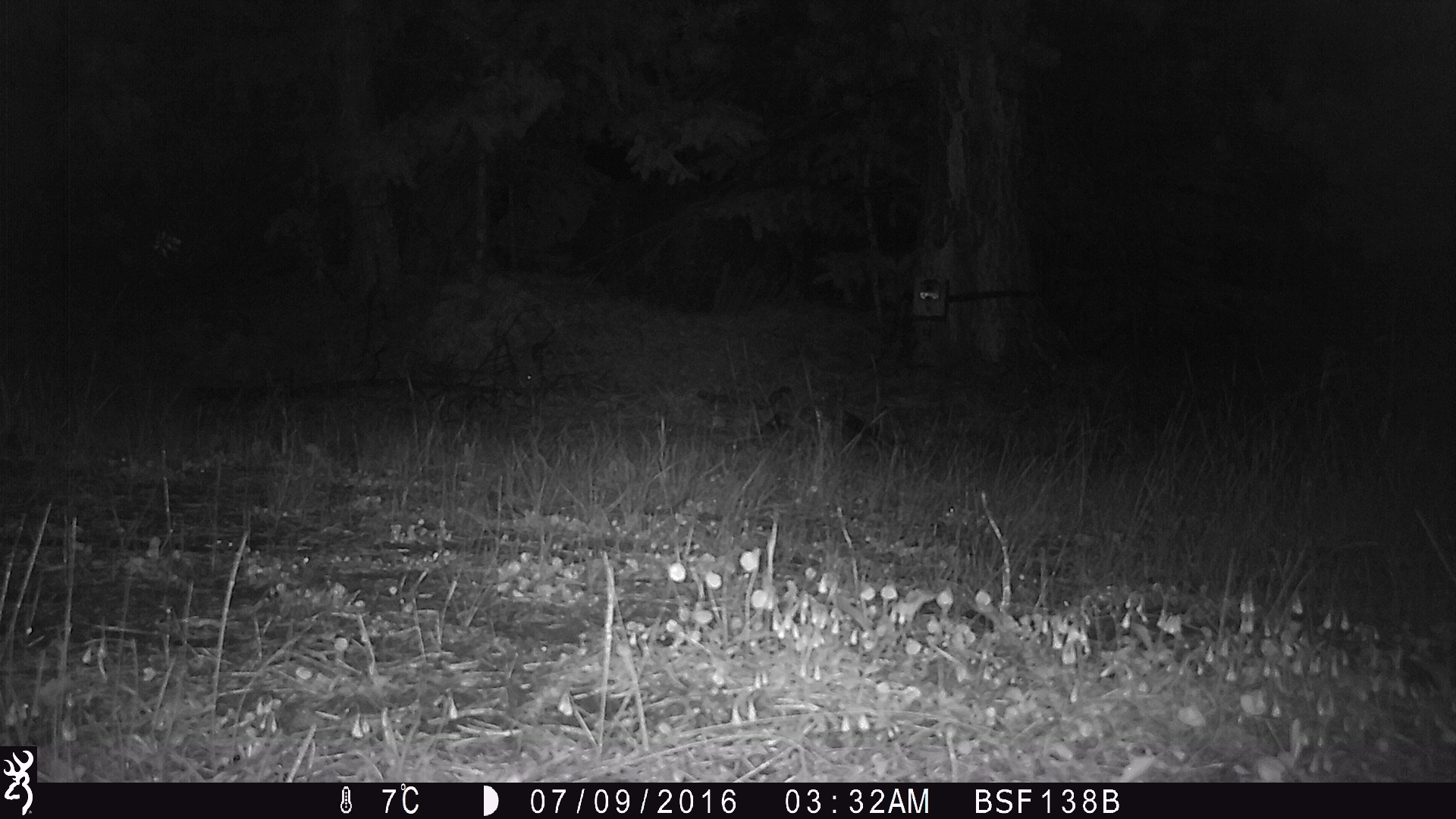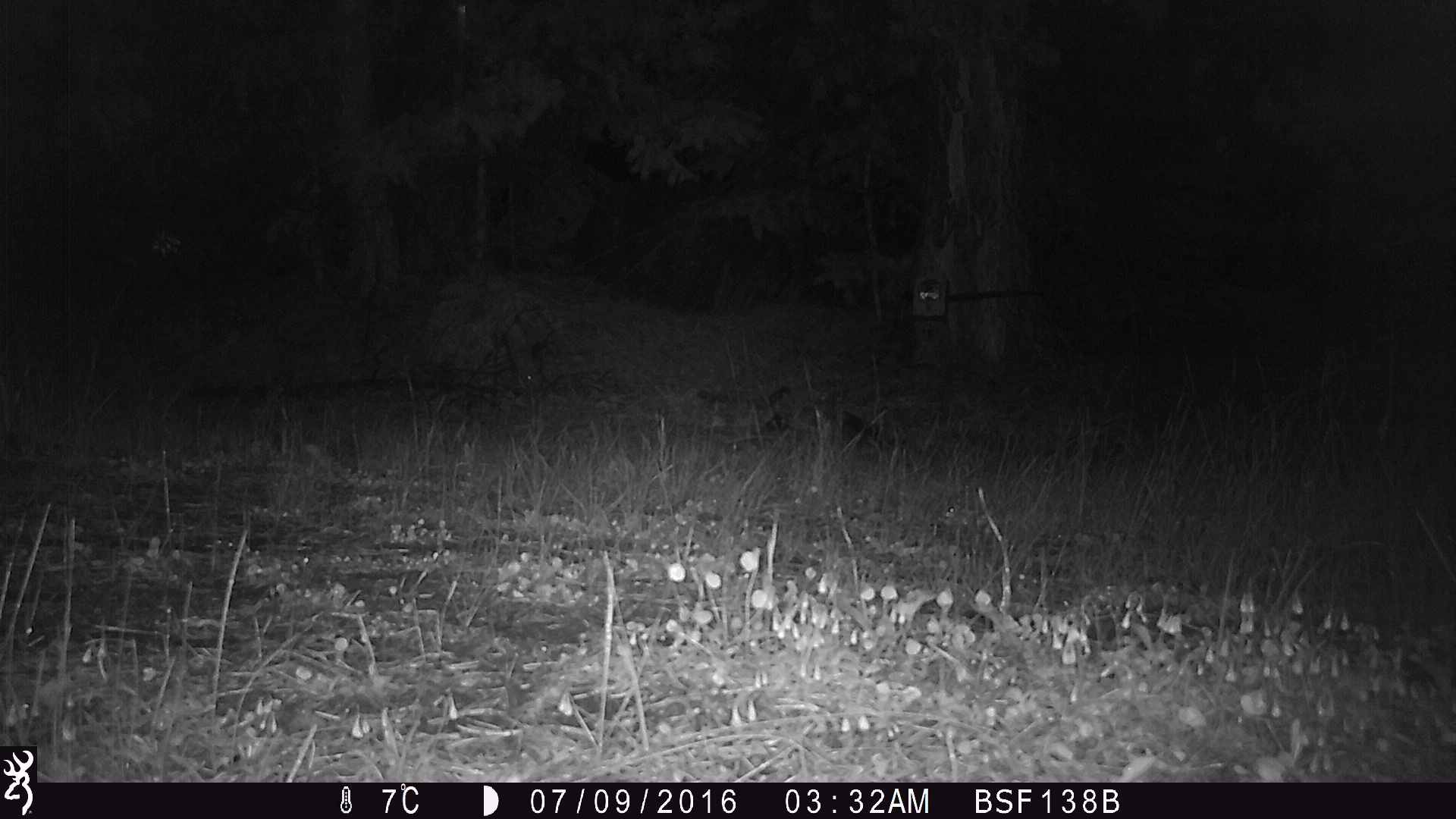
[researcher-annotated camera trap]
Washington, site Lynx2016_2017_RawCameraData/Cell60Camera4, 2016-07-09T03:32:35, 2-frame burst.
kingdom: Animalia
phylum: Chordata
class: Mammalia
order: Carnivora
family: Canidae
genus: Canis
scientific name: Canis latrans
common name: coyote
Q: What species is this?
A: Canis latrans (coyote).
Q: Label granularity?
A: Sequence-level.